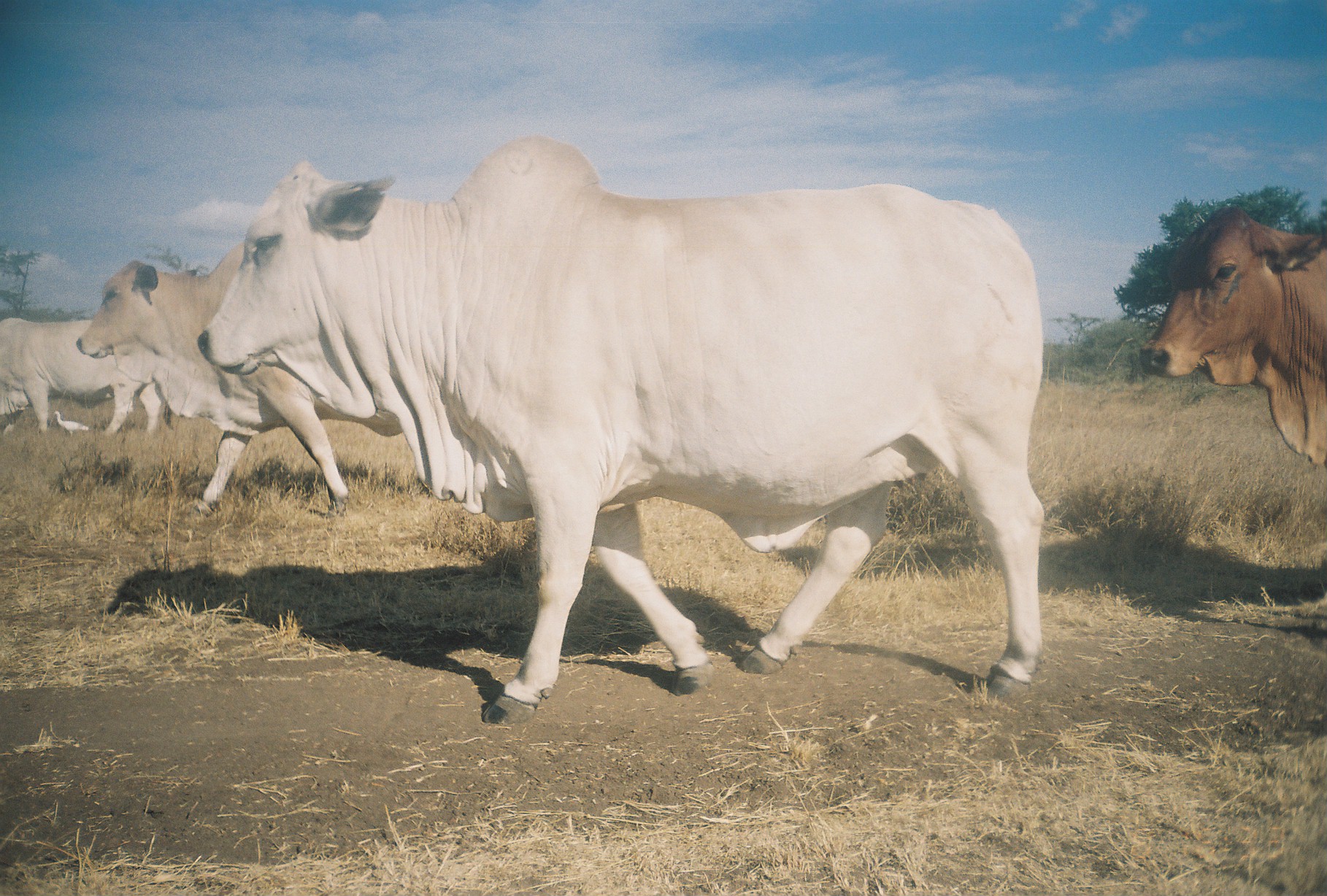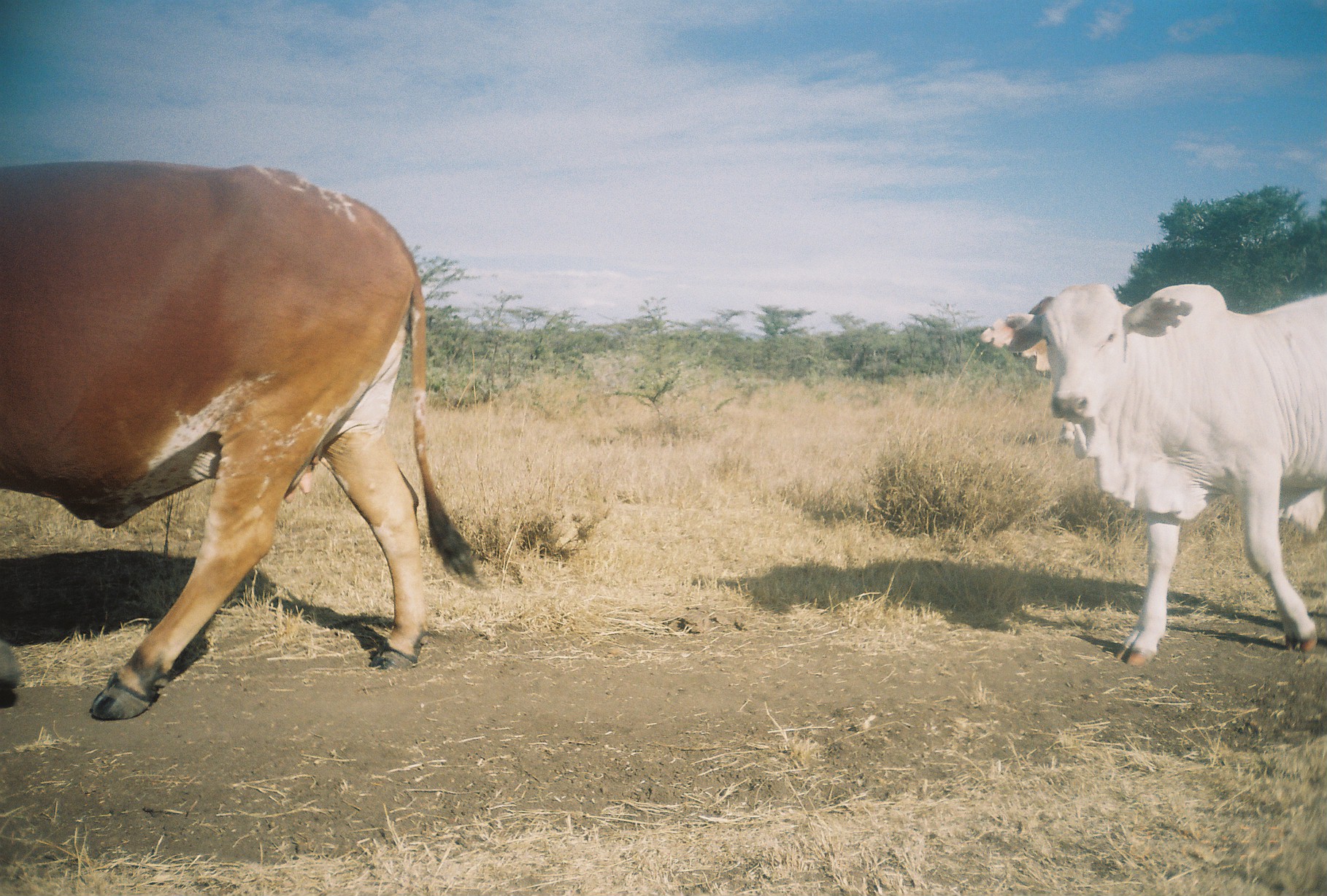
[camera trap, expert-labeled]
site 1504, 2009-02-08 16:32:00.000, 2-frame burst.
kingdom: Animalia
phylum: Chordata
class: Mammalia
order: Artiodactyla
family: Bovidae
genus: Bos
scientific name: Bos taurus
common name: domestic cattle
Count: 4.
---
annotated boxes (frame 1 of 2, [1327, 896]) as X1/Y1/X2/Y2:
bos taurus: 198/134/1045/729; 75/236/406/520; 1140/207/1327/470; 0/315/178/440; 49/410/90/440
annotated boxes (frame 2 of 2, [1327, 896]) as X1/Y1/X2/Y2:
bos taurus: 0/158/492/720; 979/283/1327/666; 1014/295/1075/448